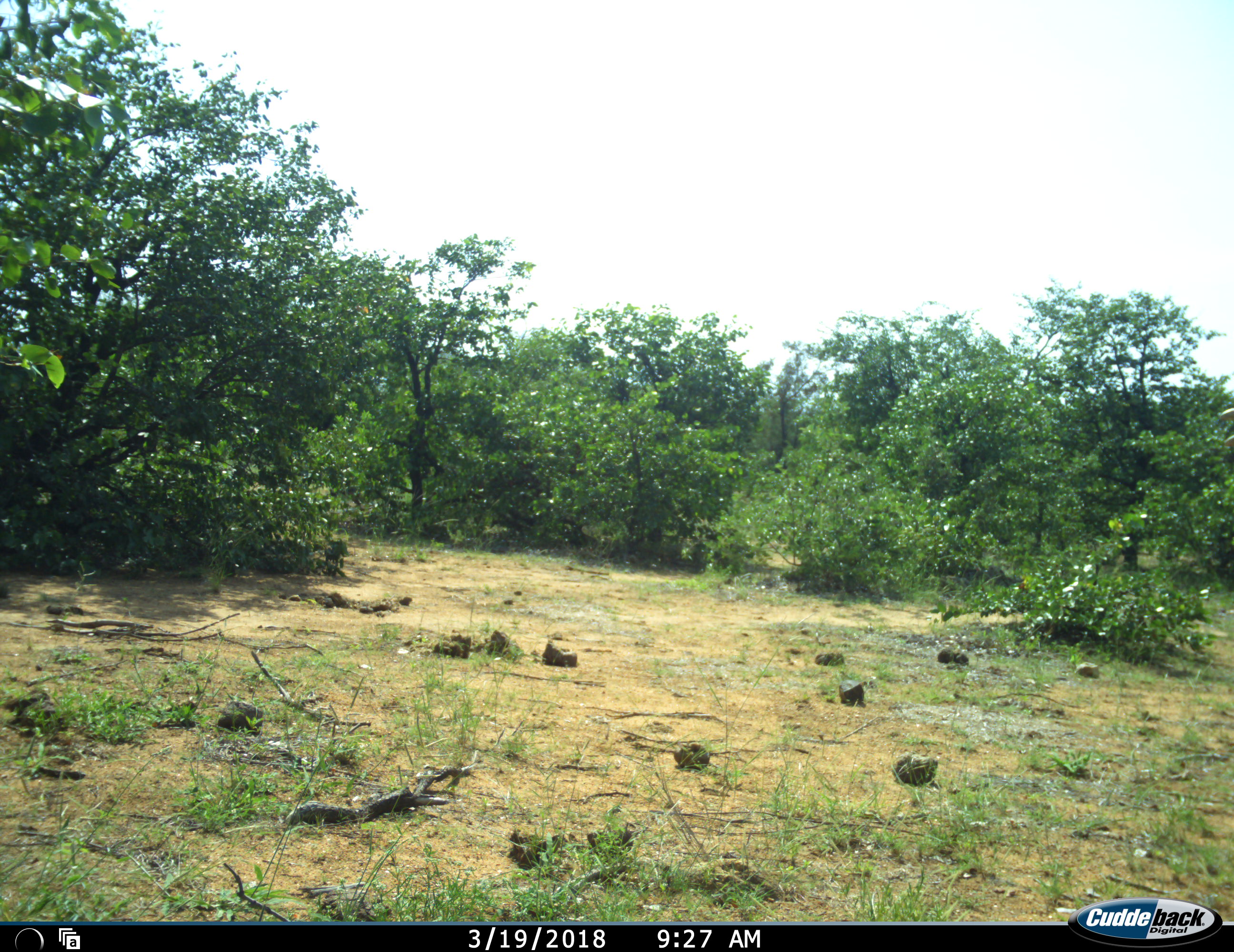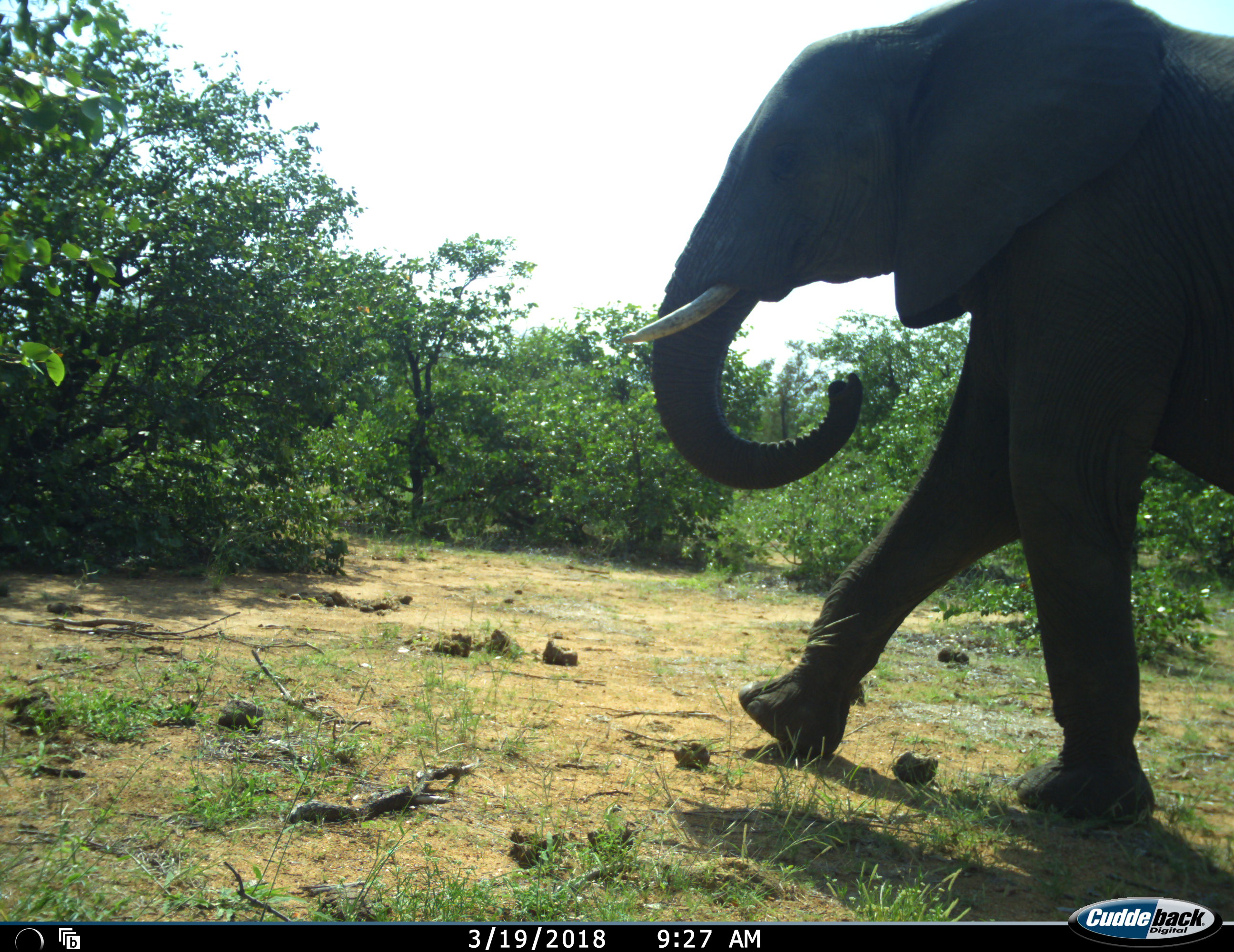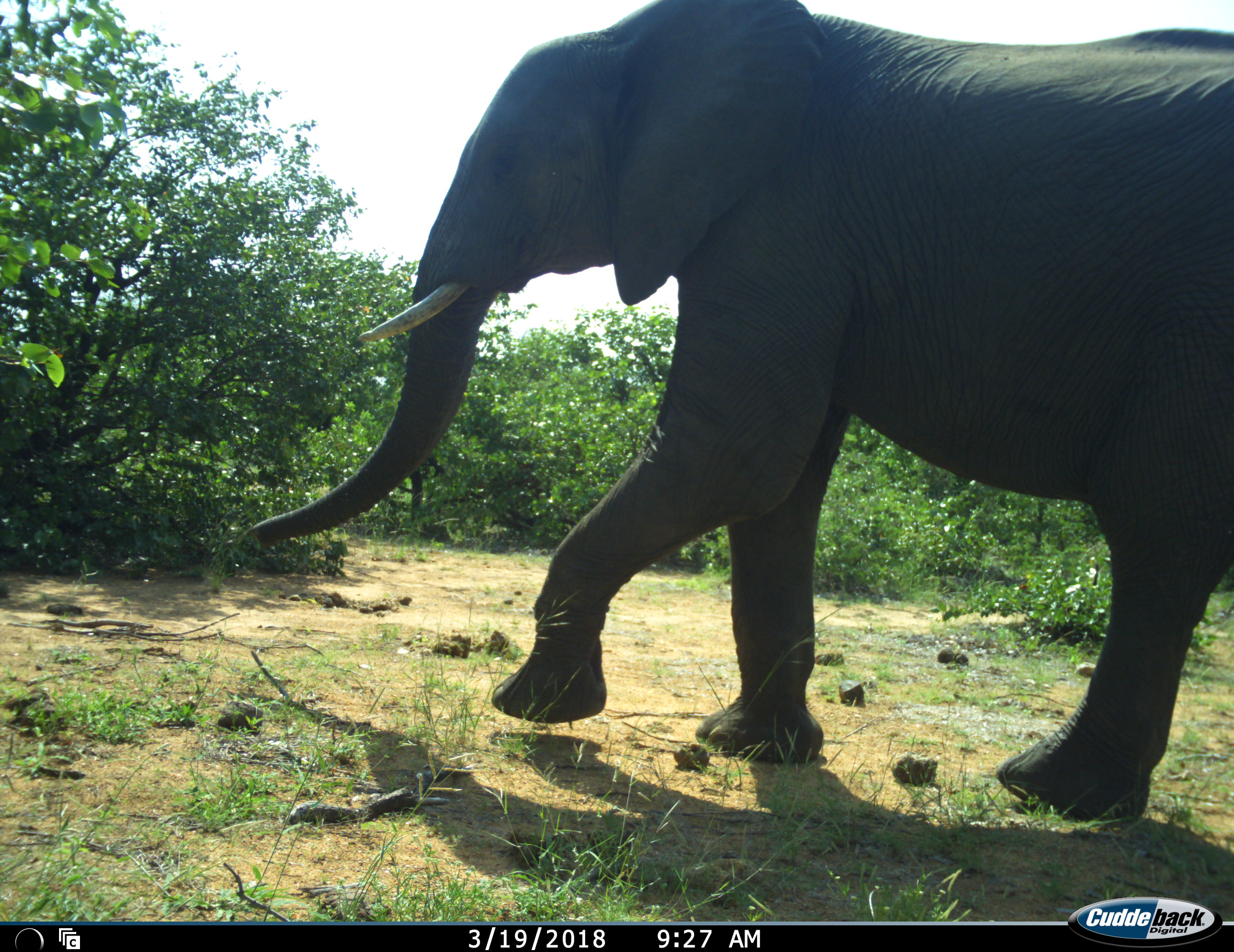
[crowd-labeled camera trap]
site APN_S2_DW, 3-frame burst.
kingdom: Animalia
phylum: Chordata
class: Mammalia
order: Proboscidea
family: Elephantidae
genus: Loxodonta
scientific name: Loxodonta africana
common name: african bush elephant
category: elephant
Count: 1.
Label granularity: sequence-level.